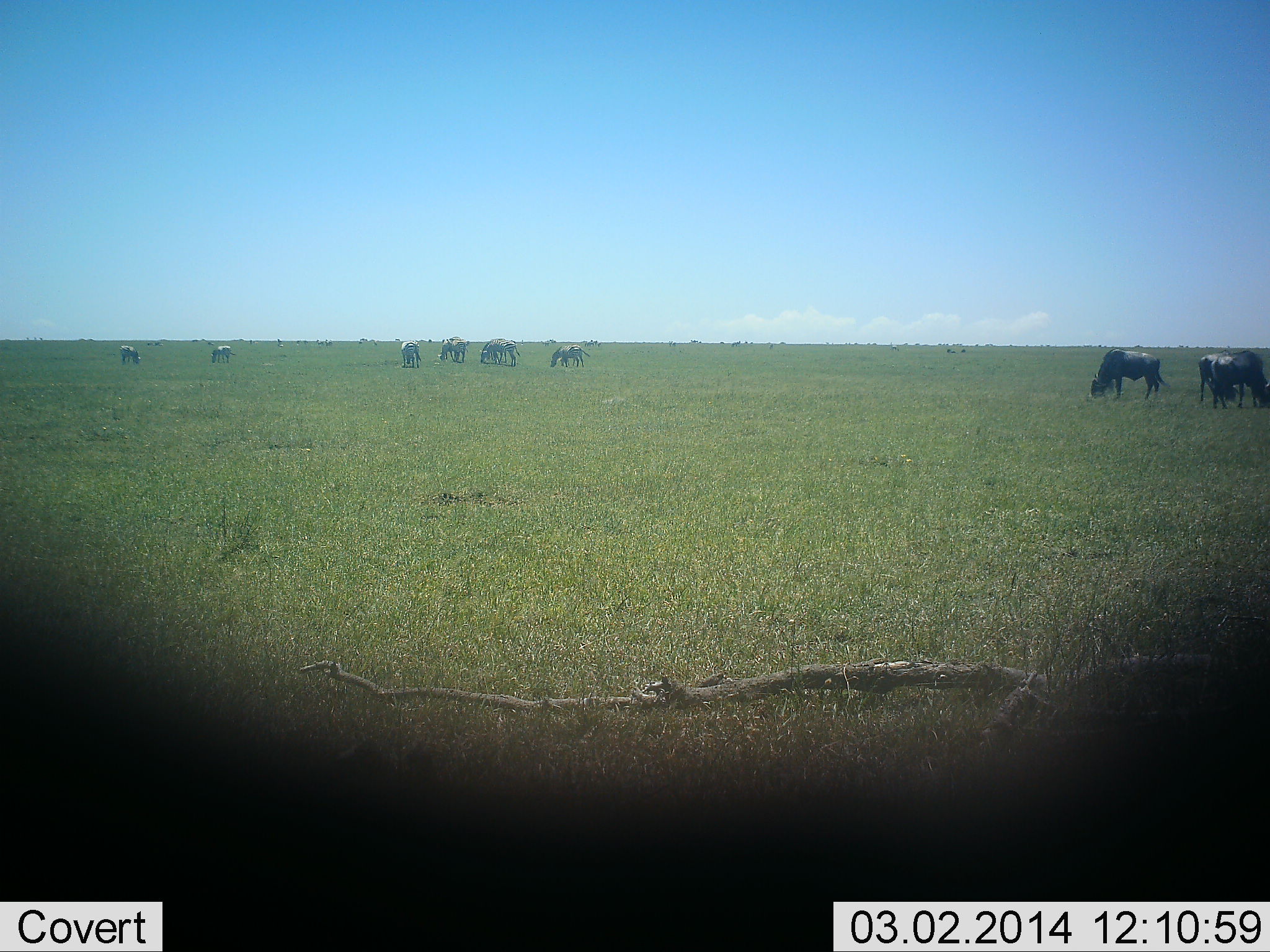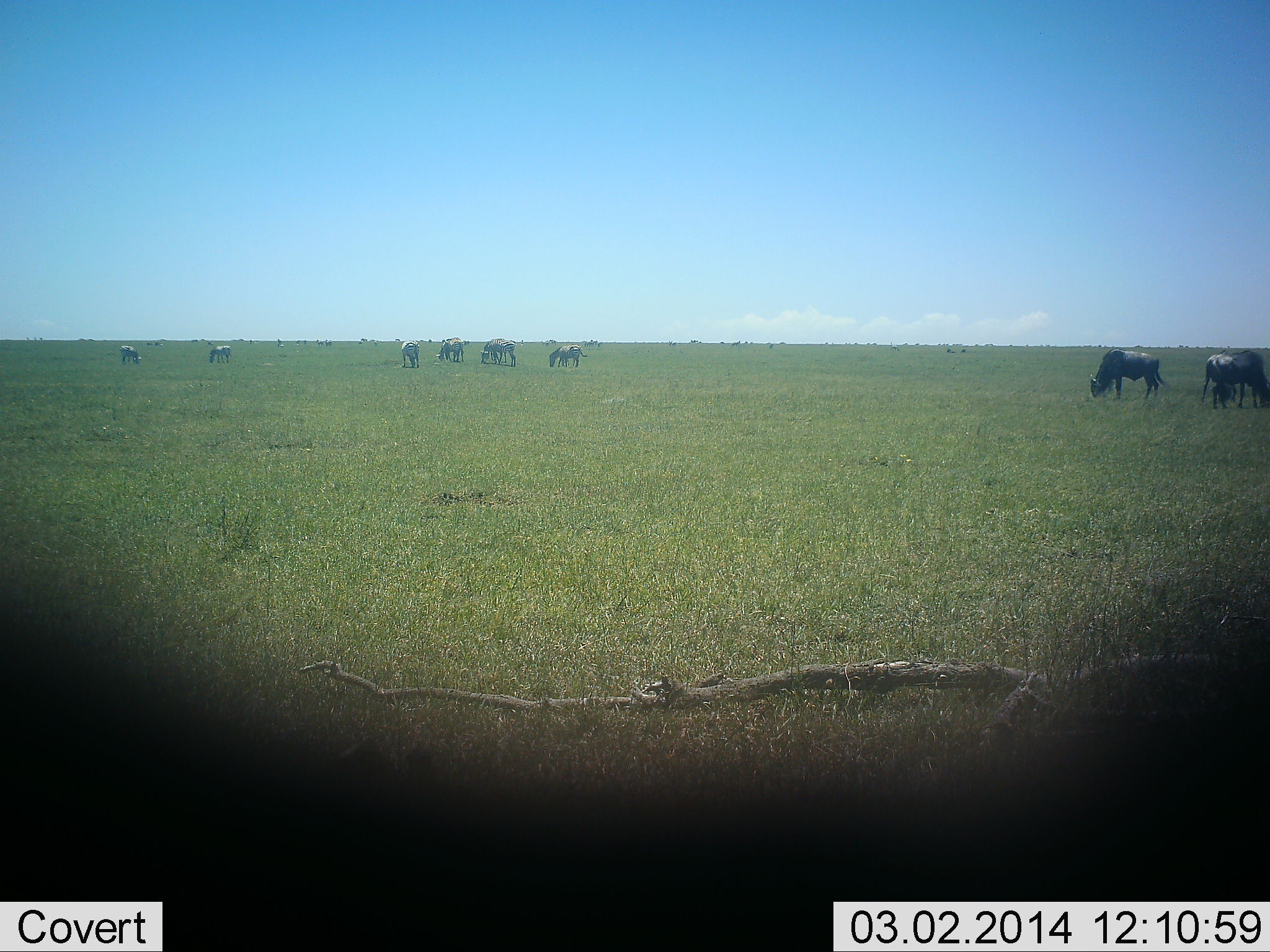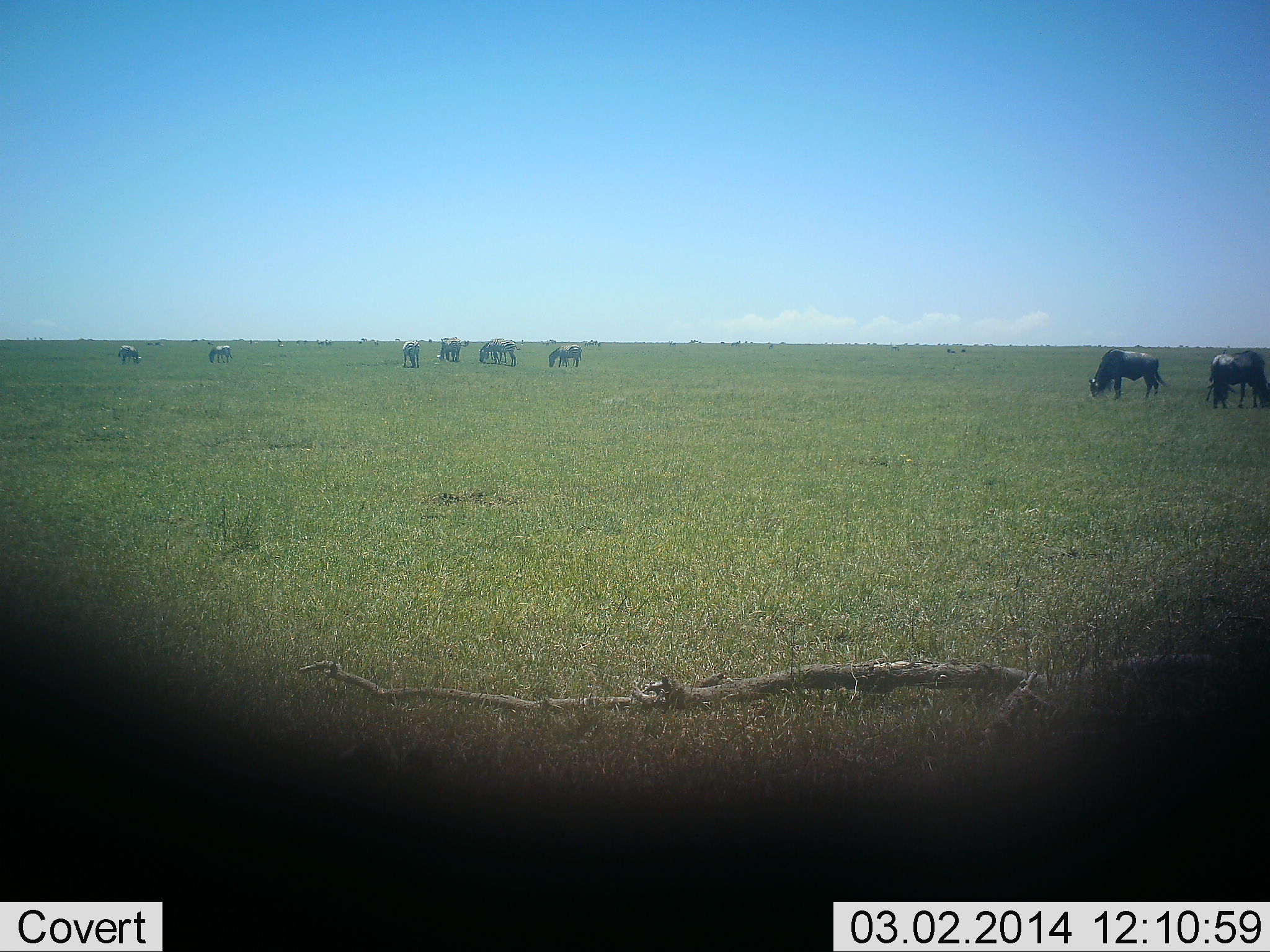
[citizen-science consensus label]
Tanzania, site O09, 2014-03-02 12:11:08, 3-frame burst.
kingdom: Animalia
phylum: Chordata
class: Mammalia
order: Artiodactyla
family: Bovidae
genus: Connochaetes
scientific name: Connochaetes taurinus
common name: blue wildebeest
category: wildebeest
Wildebeest (blue wildebeest) (Connochaetes taurinus), count 8. Behavior (volunteer vote fractions): standing 50%, resting 0%, moving 0%, interacting 0%. Young present (vote fraction): 0%. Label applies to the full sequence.